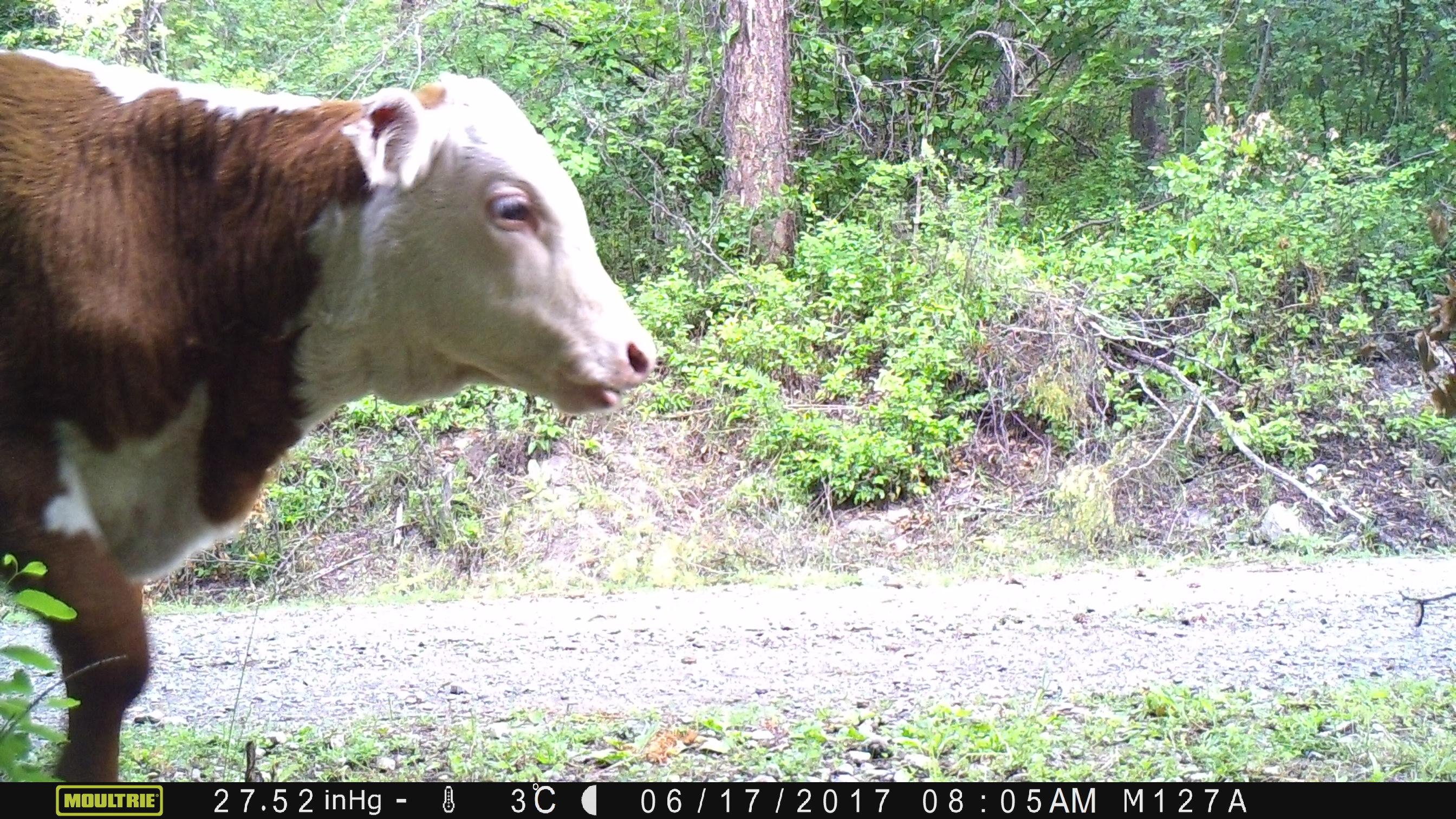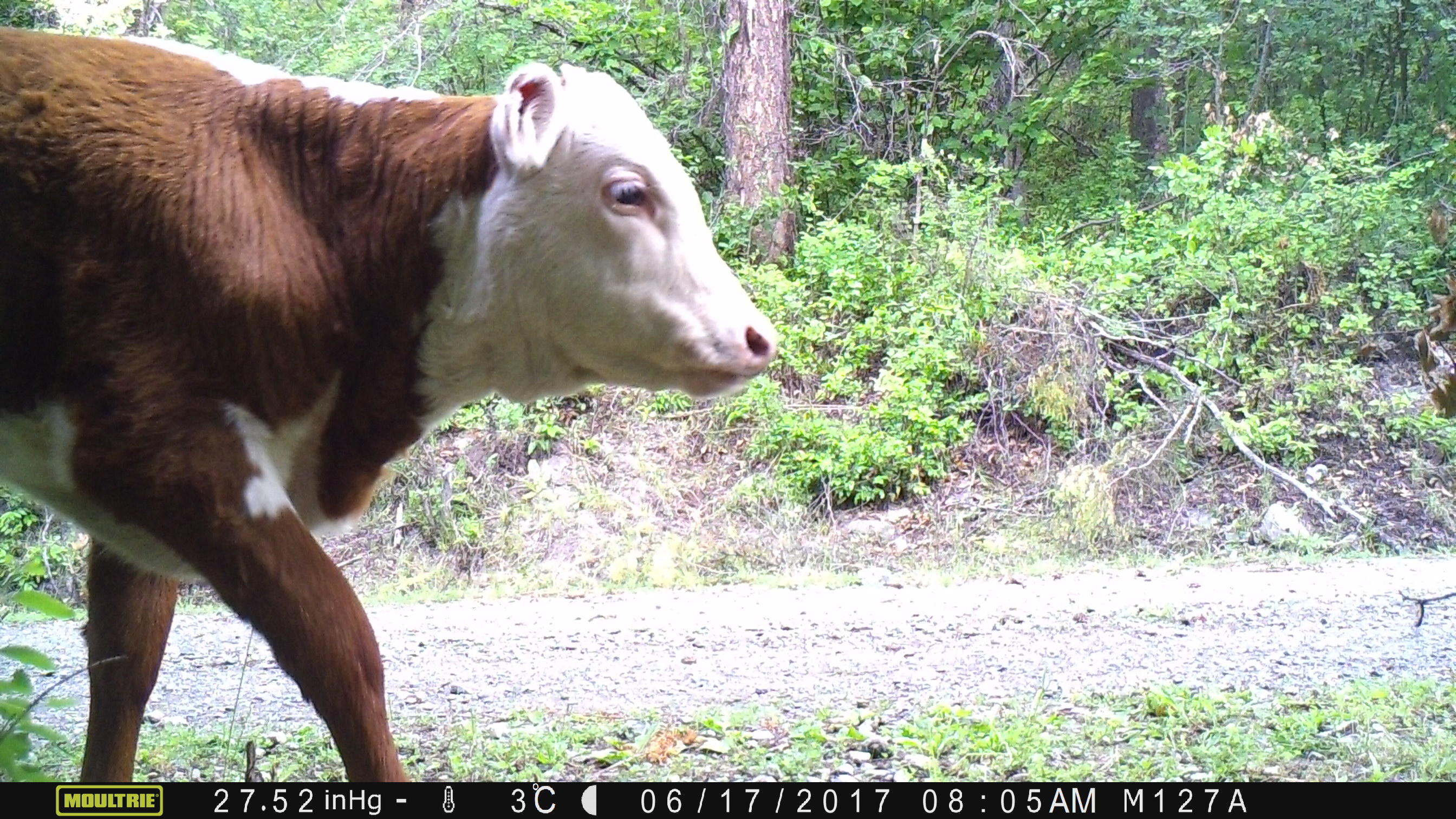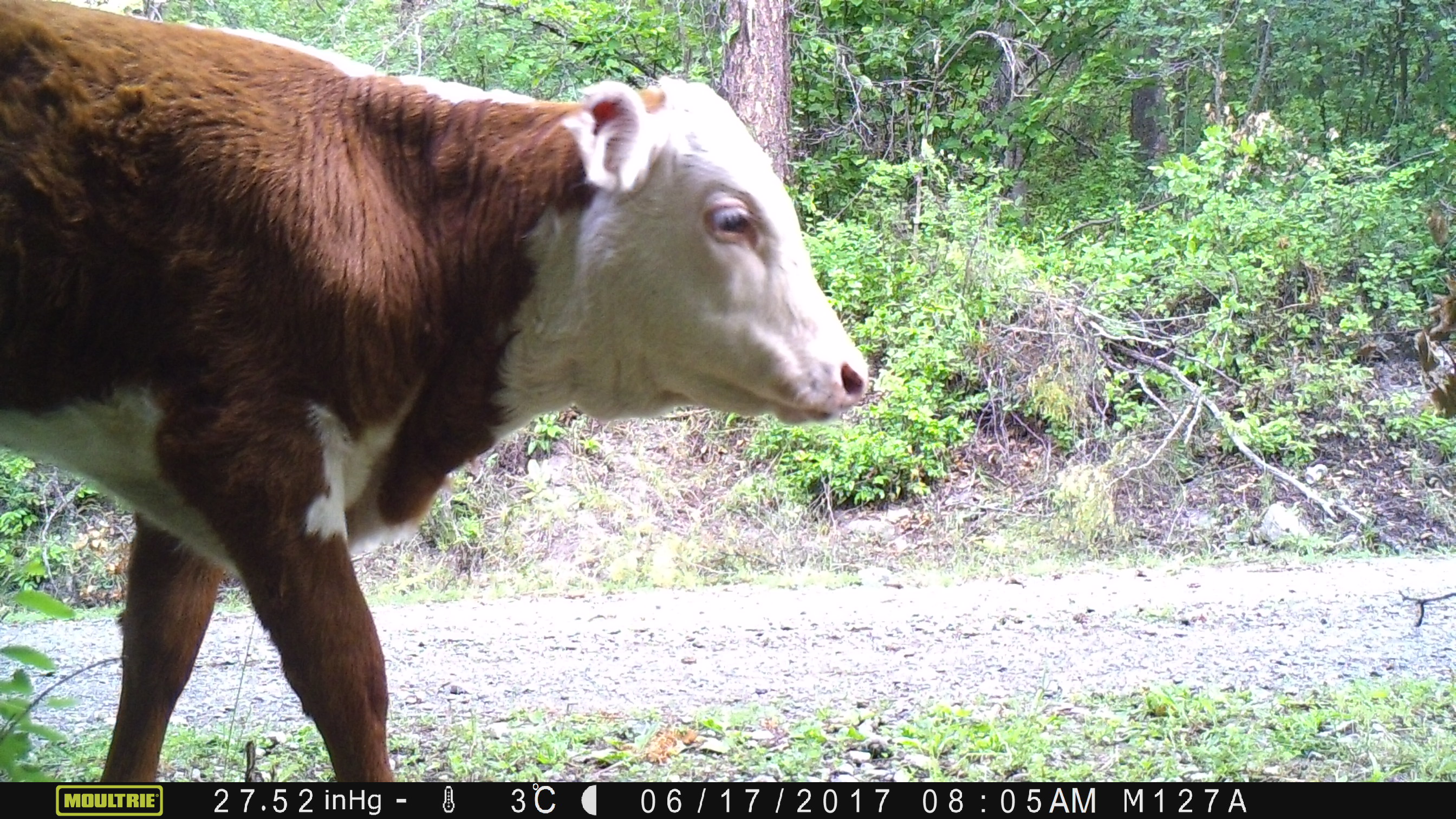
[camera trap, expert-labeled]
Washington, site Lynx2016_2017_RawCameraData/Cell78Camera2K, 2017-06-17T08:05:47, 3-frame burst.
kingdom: Animalia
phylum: Chordata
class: Mammalia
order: Artiodactyla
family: Bovidae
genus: Bos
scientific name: Bos taurus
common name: domestic cattle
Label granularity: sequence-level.